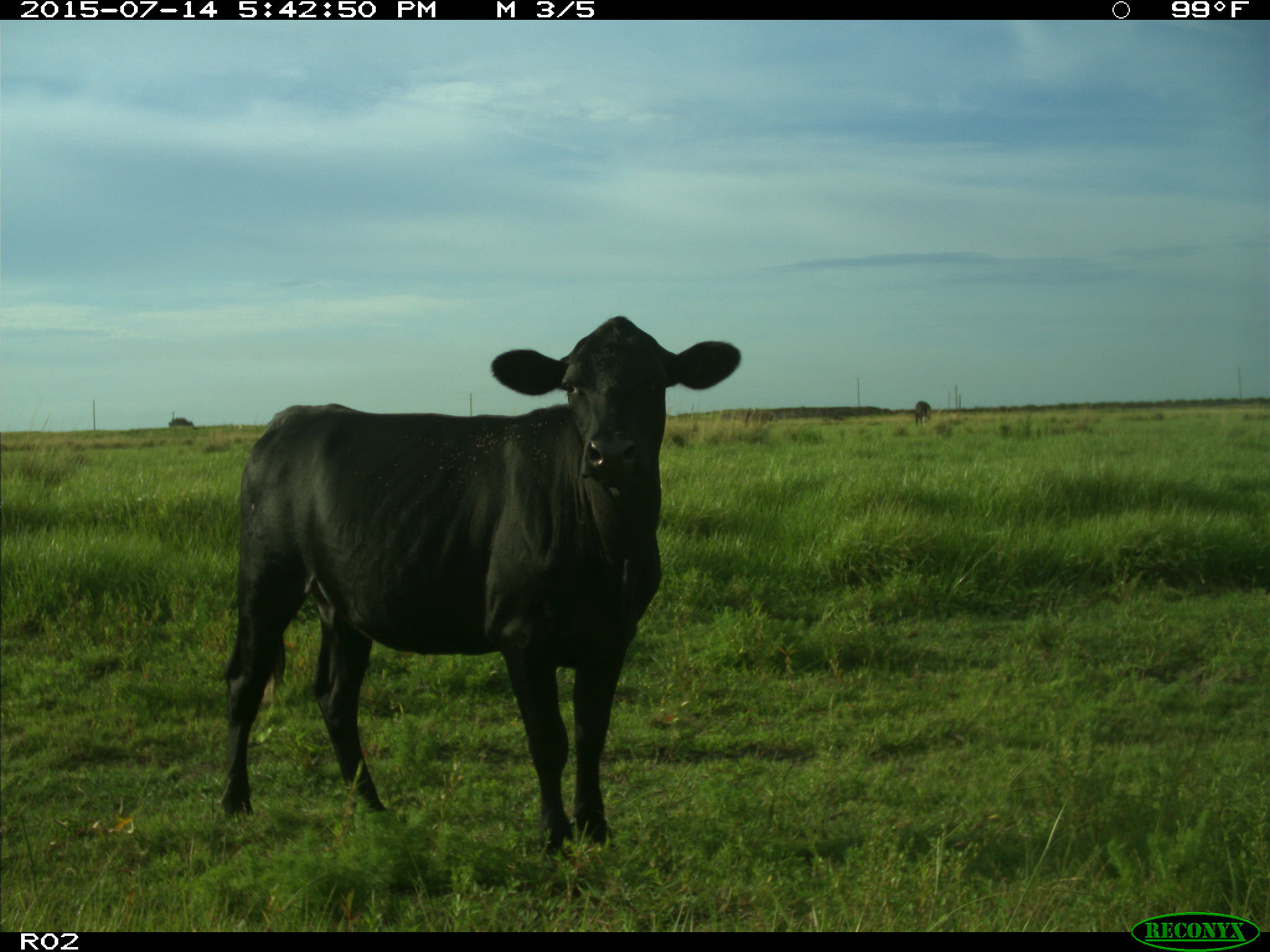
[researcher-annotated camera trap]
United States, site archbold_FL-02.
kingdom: Animalia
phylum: Chordata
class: Mammalia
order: Artiodactyla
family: Bovidae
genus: Bos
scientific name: Bos taurus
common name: domestic cow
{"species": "Bos taurus (domestic cow)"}